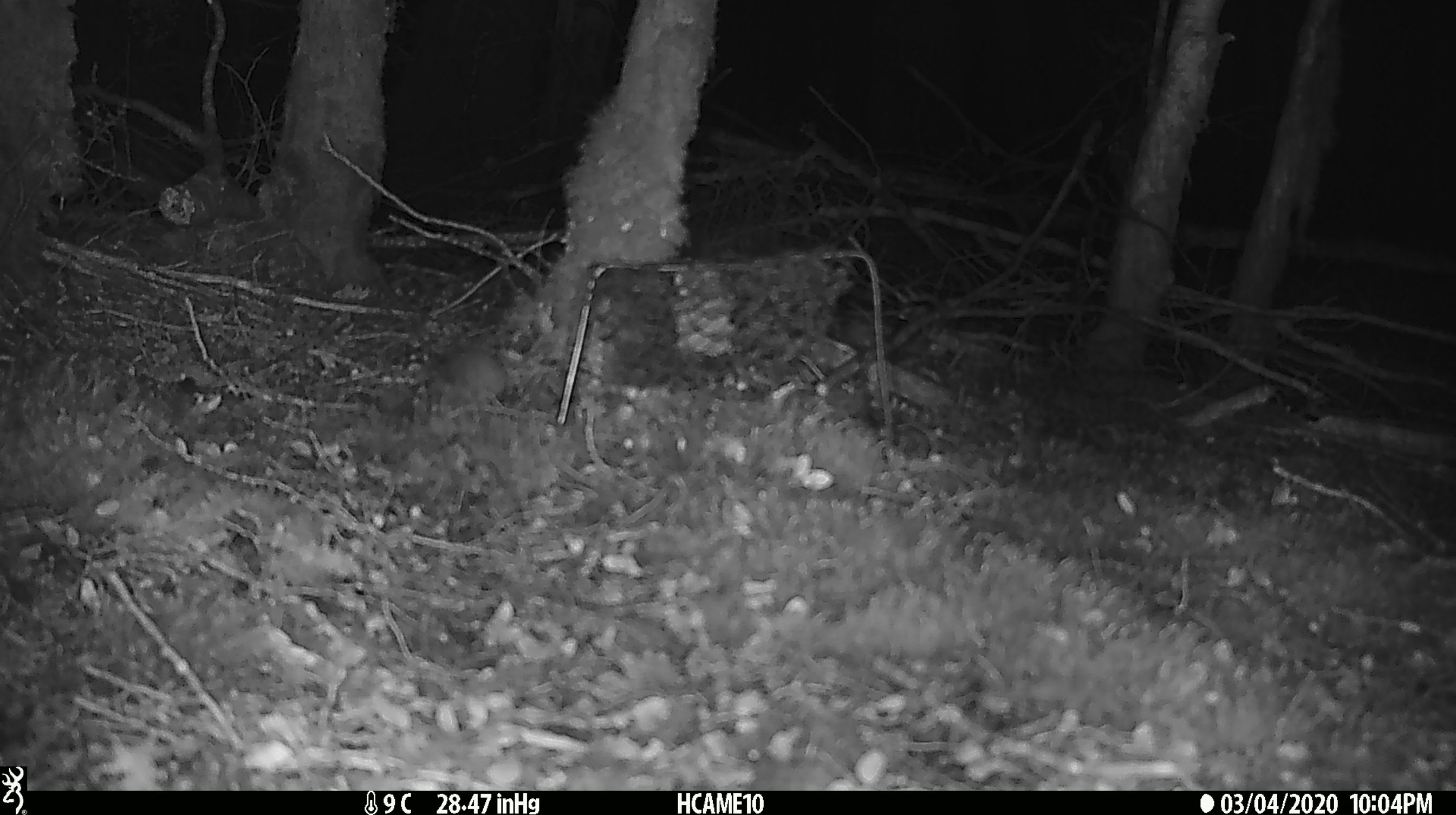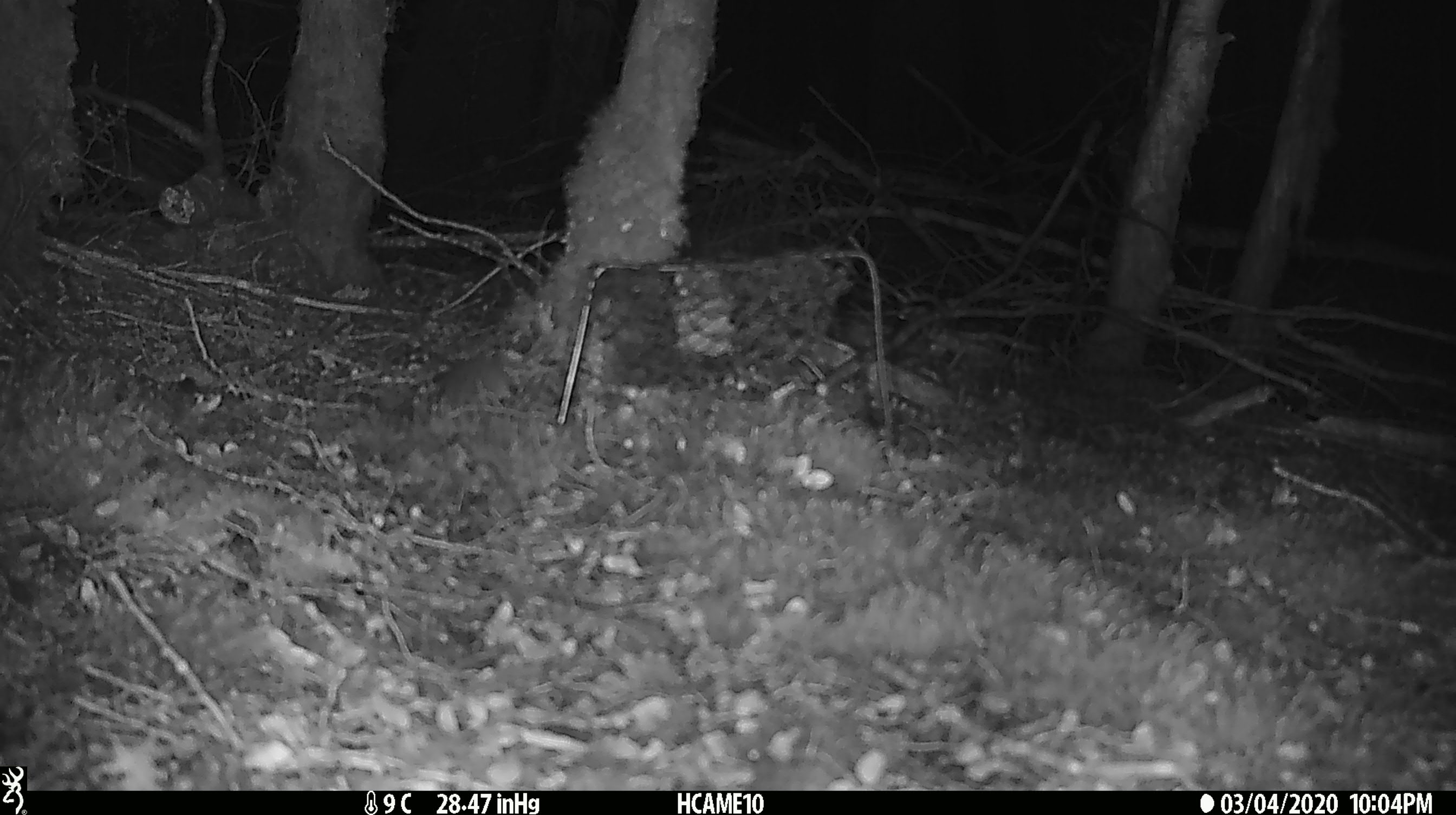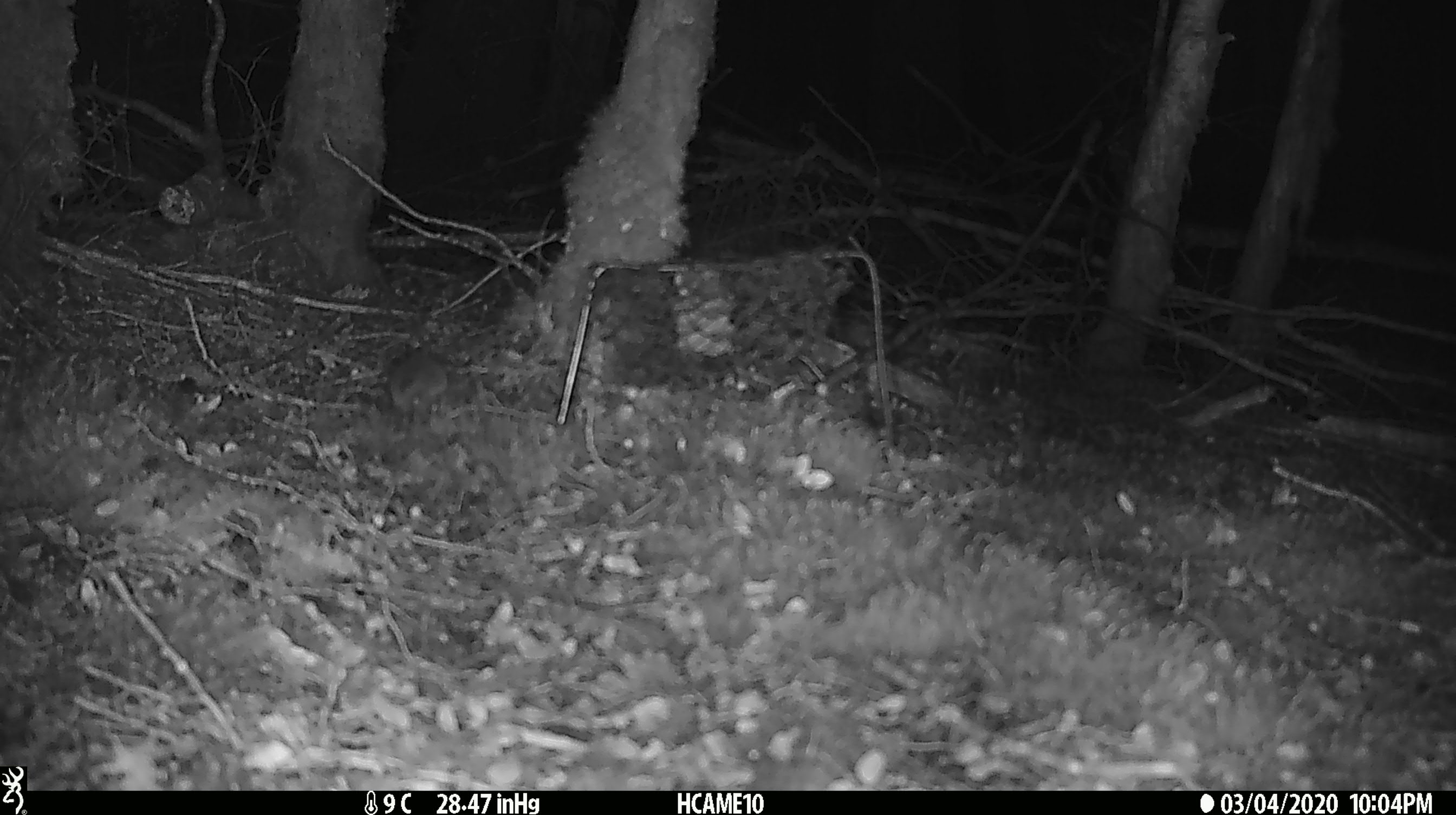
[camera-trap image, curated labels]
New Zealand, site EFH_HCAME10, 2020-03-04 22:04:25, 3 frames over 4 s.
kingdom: Animalia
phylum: Chordata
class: Mammalia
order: Rodentia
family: Muridae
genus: Mus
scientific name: Mus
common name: mouse